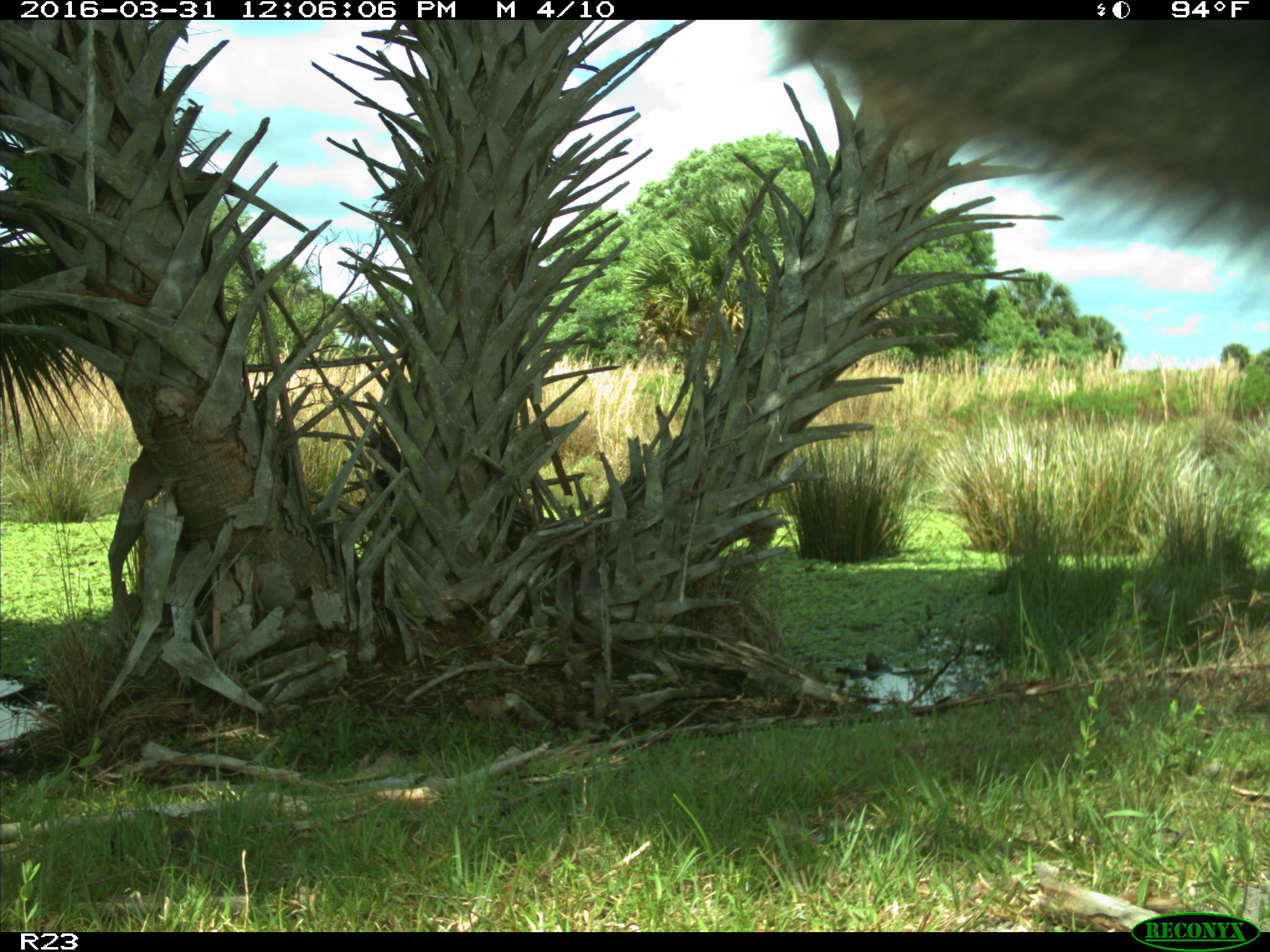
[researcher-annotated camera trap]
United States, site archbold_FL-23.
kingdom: Animalia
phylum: Chordata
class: Mammalia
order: Artiodactyla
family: Bovidae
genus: Bos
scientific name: Bos taurus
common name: domestic cow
Bos taurus (domestic cow).